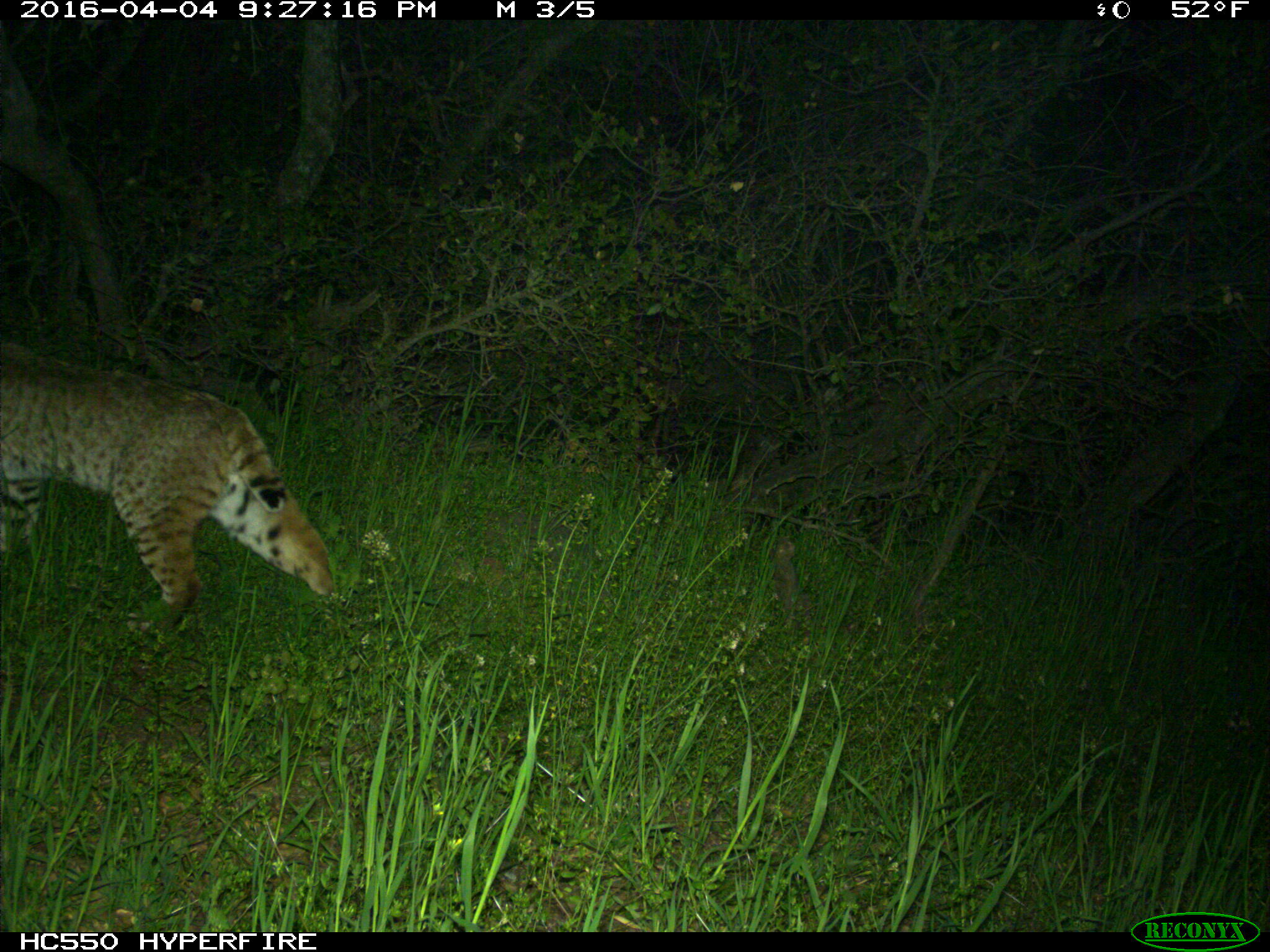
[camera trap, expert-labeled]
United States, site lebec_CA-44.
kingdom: Animalia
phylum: Chordata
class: Mammalia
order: Carnivora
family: Felidae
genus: Lynx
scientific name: Lynx rufus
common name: bobcat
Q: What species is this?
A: Lynx rufus (bobcat).